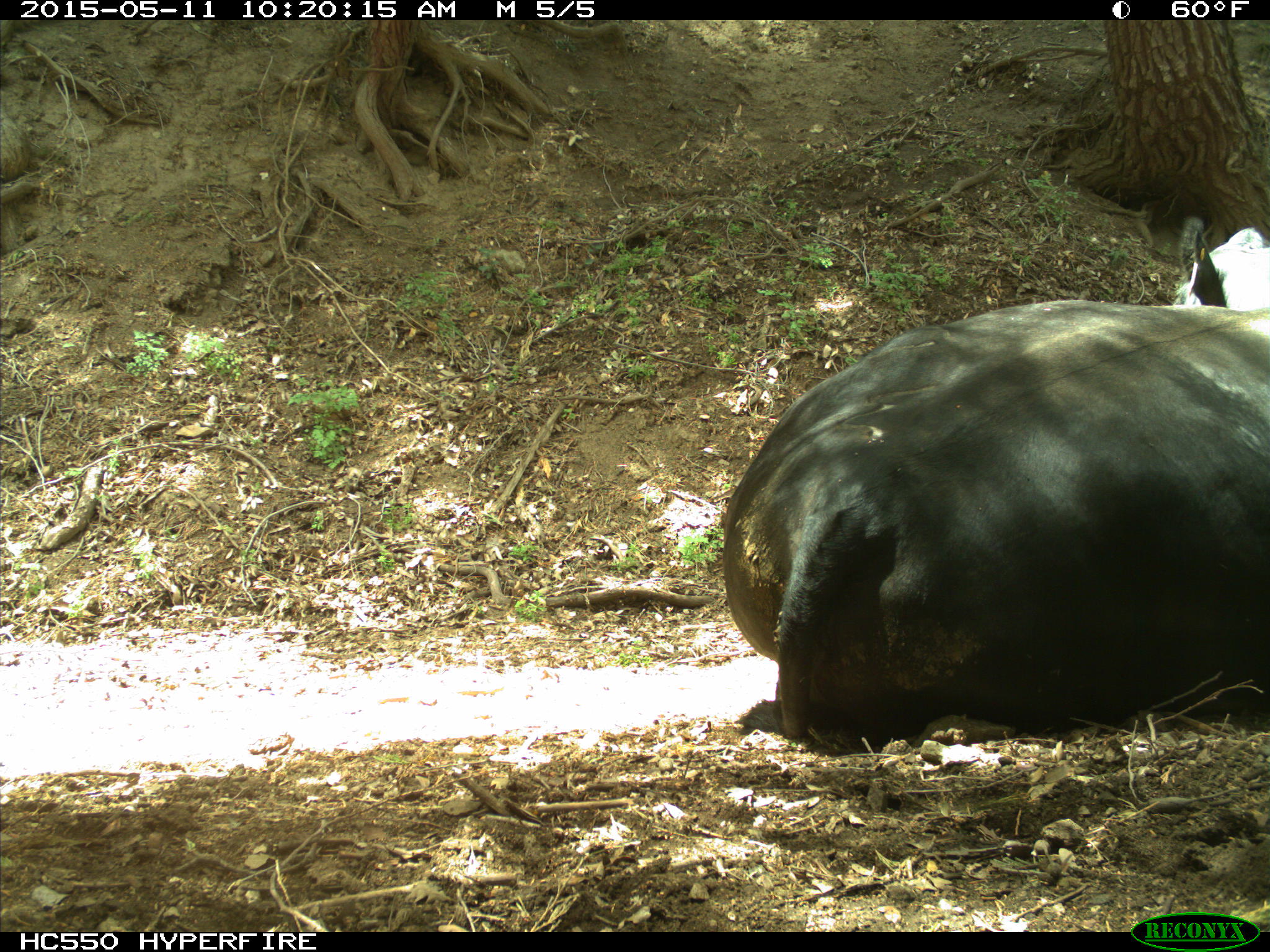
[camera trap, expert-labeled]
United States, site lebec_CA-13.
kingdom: Animalia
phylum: Chordata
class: Mammalia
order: Artiodactyla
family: Bovidae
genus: Bos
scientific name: Bos taurus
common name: domestic cow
Bos taurus (domestic cow).